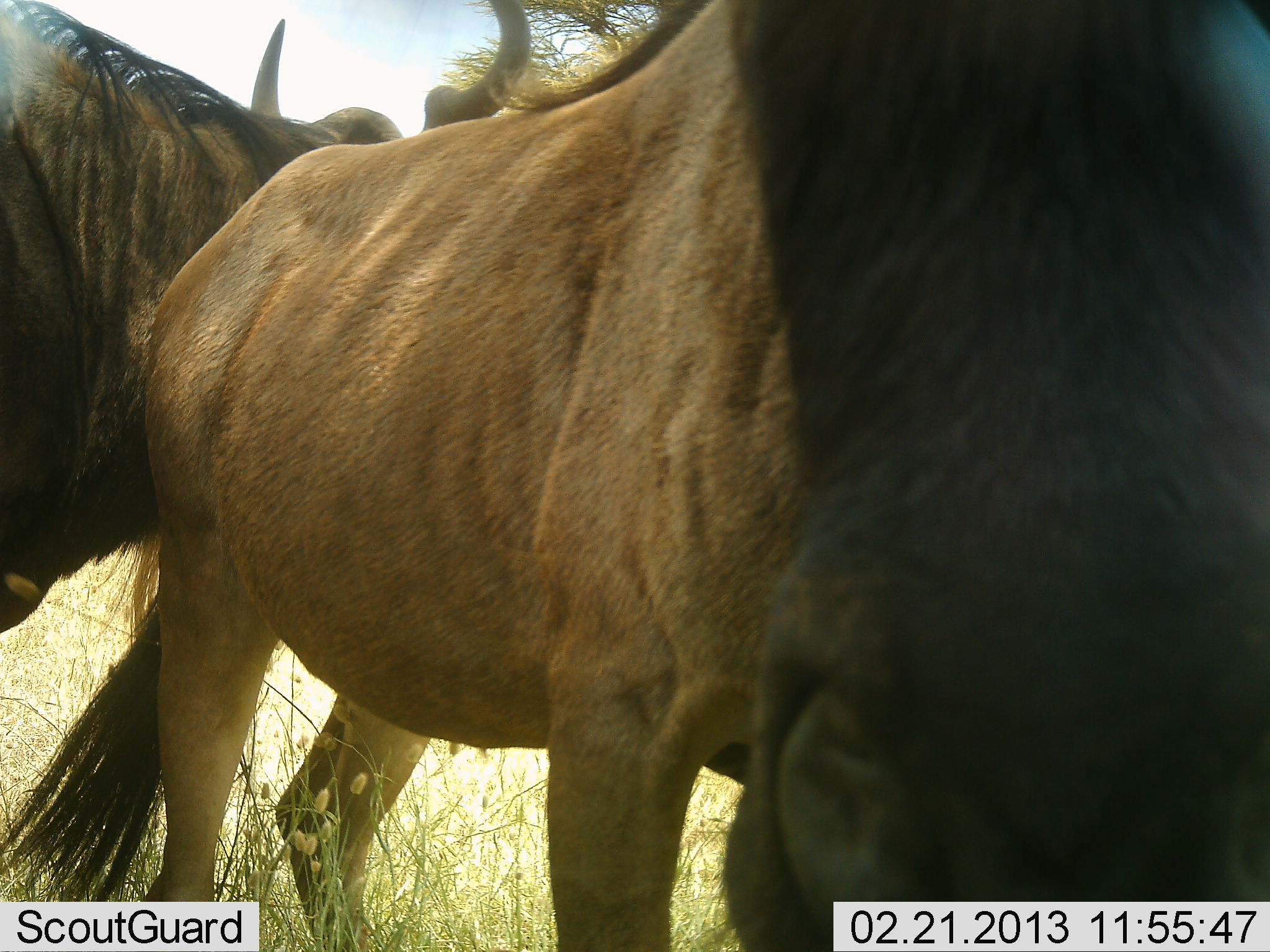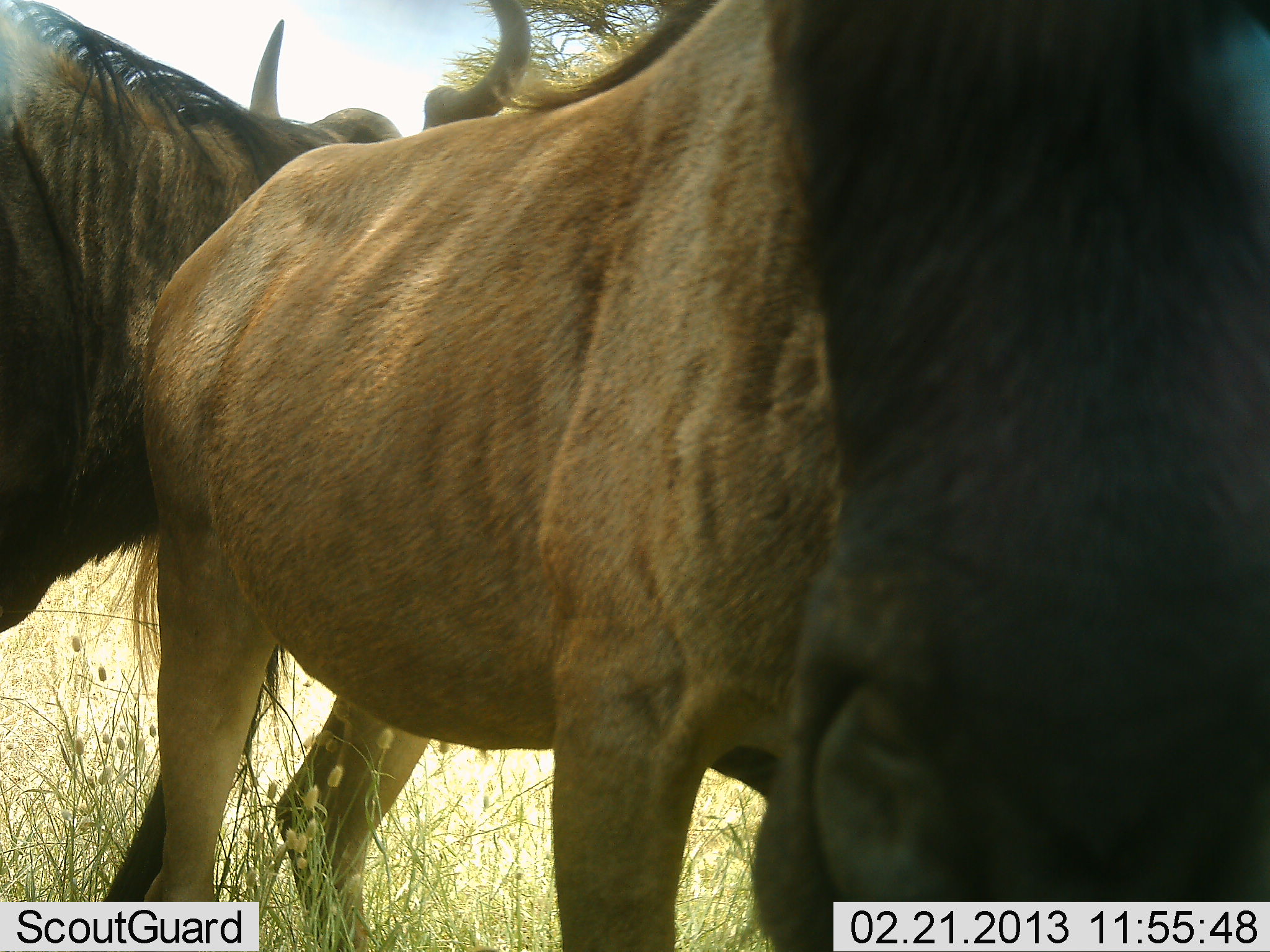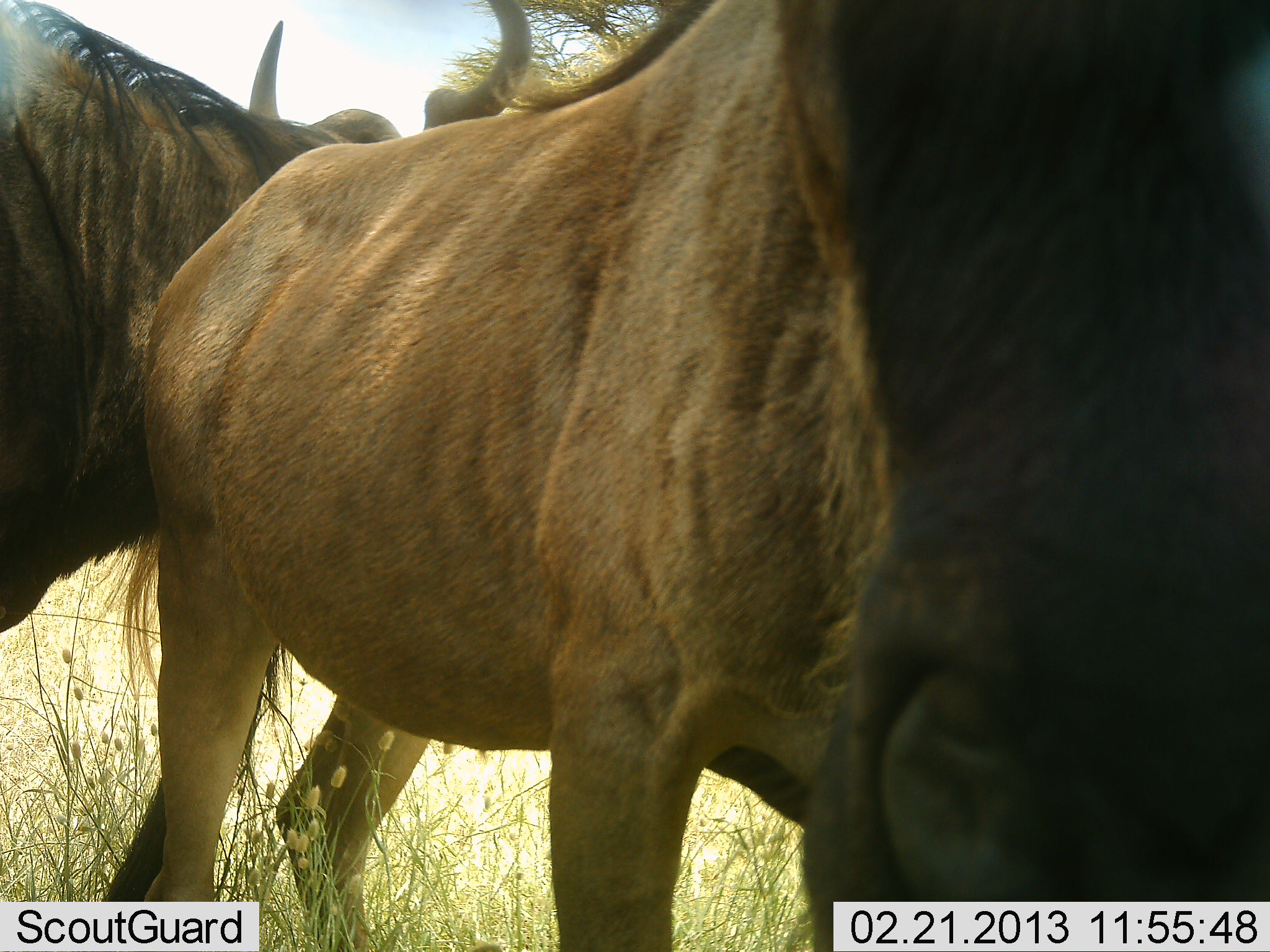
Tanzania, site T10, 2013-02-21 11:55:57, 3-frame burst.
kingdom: Animalia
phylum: Chordata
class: Mammalia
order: Artiodactyla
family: Bovidae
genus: Connochaetes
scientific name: Connochaetes taurinus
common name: blue wildebeest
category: wildebeest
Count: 2.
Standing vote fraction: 84%.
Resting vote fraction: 12%.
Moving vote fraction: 0%.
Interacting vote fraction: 8%.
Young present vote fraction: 0%.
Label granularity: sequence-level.